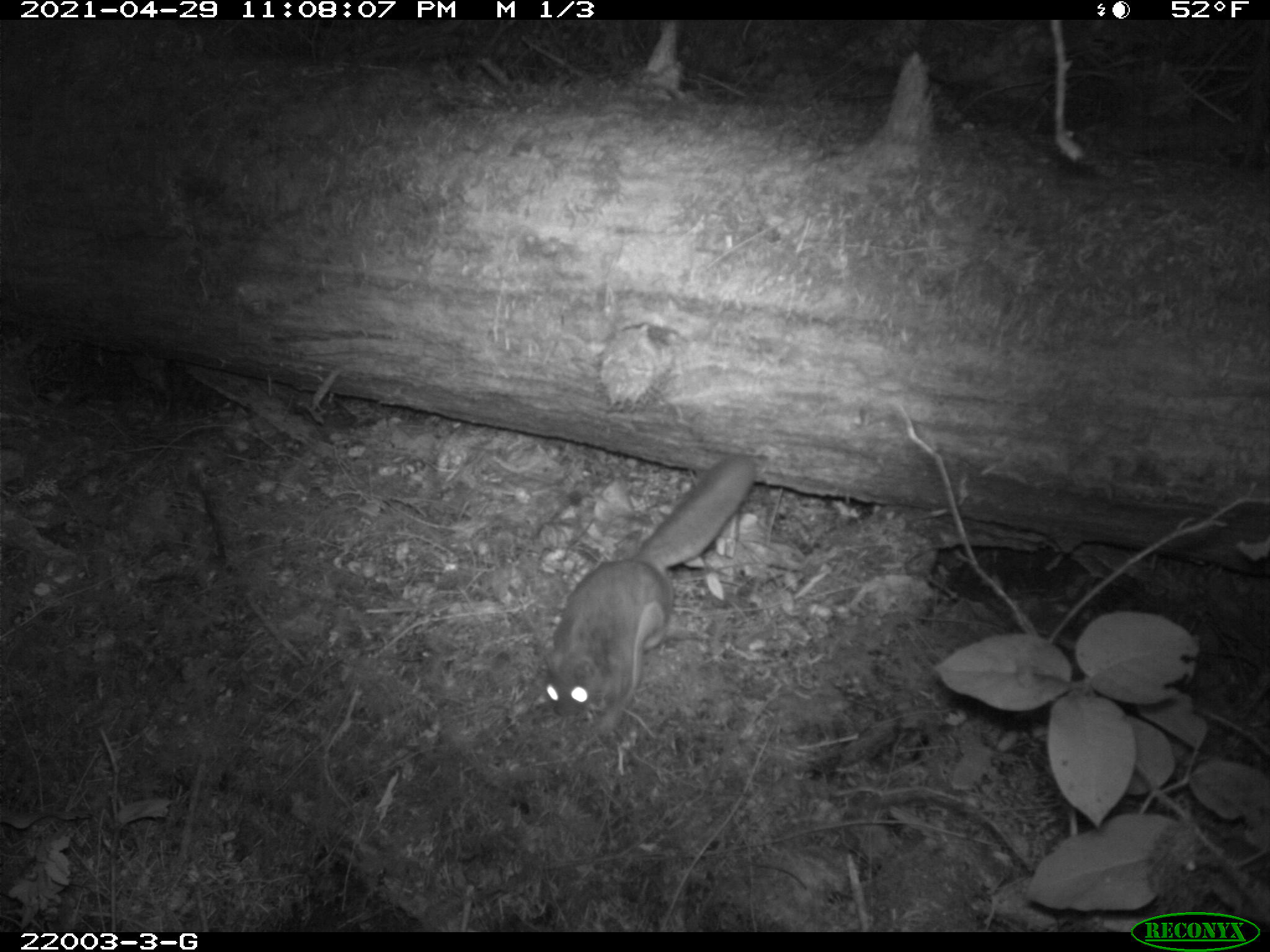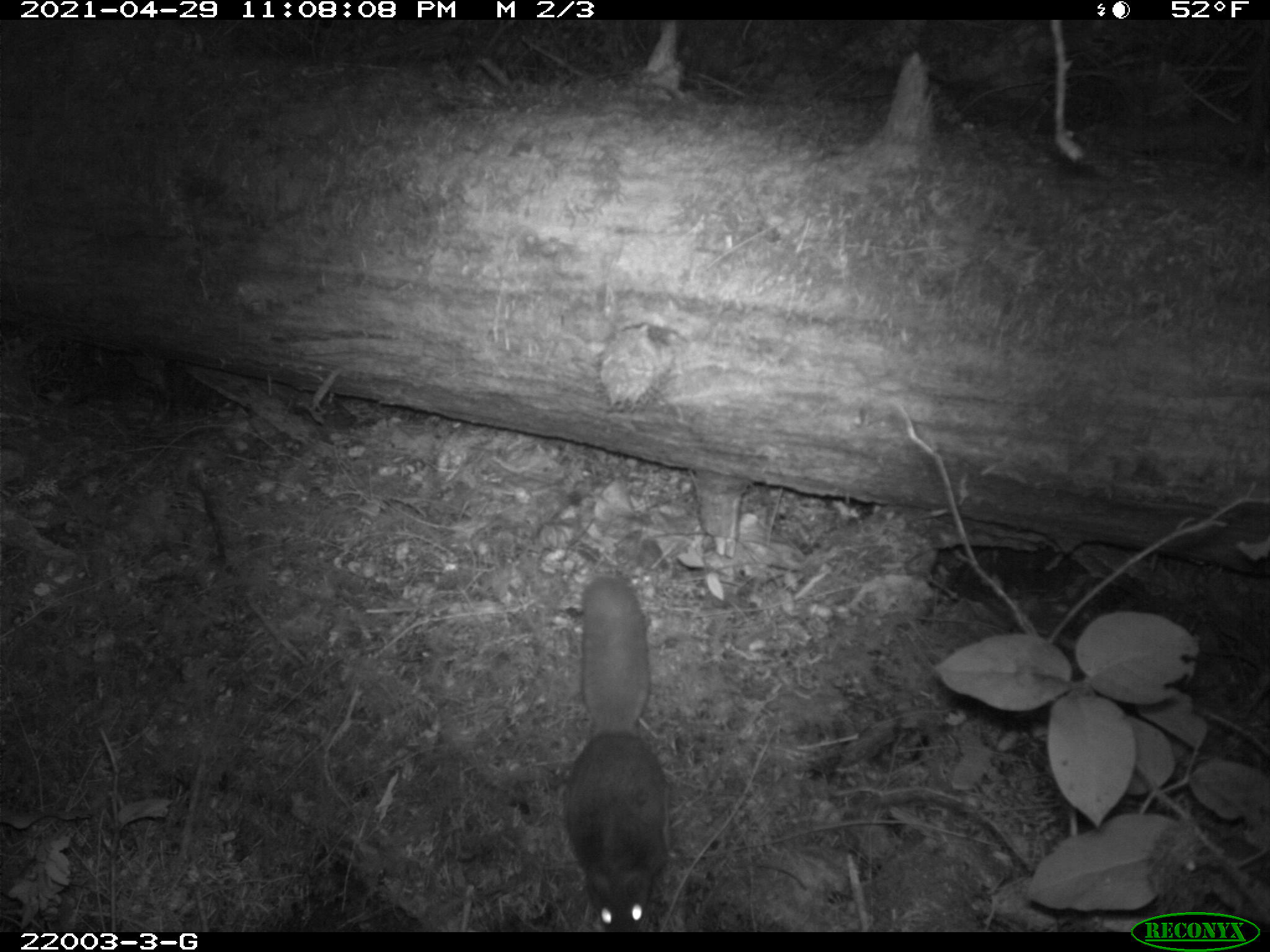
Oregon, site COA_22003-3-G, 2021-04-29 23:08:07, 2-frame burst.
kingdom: Animalia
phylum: Chordata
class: Mammalia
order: Rodentia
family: Sciuridae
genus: Glaucomys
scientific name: Glaucomys oregonensis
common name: humboldt's flying squirrel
Humboldt's flying squirrel (Glaucomys oregonensis).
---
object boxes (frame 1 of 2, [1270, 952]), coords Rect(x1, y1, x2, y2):
humboldt's flying squirrel: Rect(534, 447, 758, 726)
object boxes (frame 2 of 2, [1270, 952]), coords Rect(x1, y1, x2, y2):
humboldt's flying squirrel: Rect(555, 570, 679, 928)